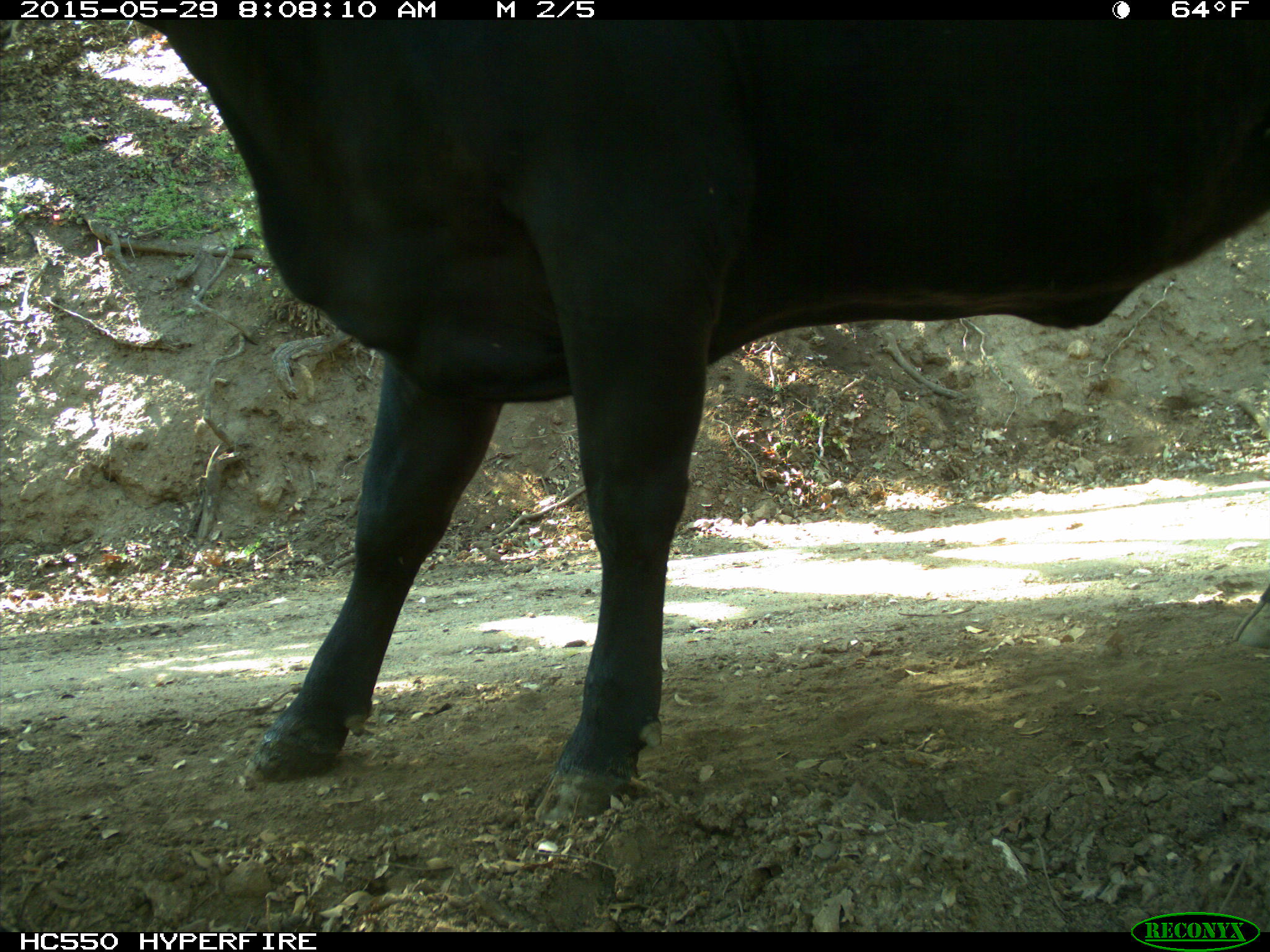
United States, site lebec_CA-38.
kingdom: Animalia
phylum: Chordata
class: Mammalia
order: Artiodactyla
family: Bovidae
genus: Bos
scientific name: Bos taurus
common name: domestic cow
Bos taurus (domestic cow).